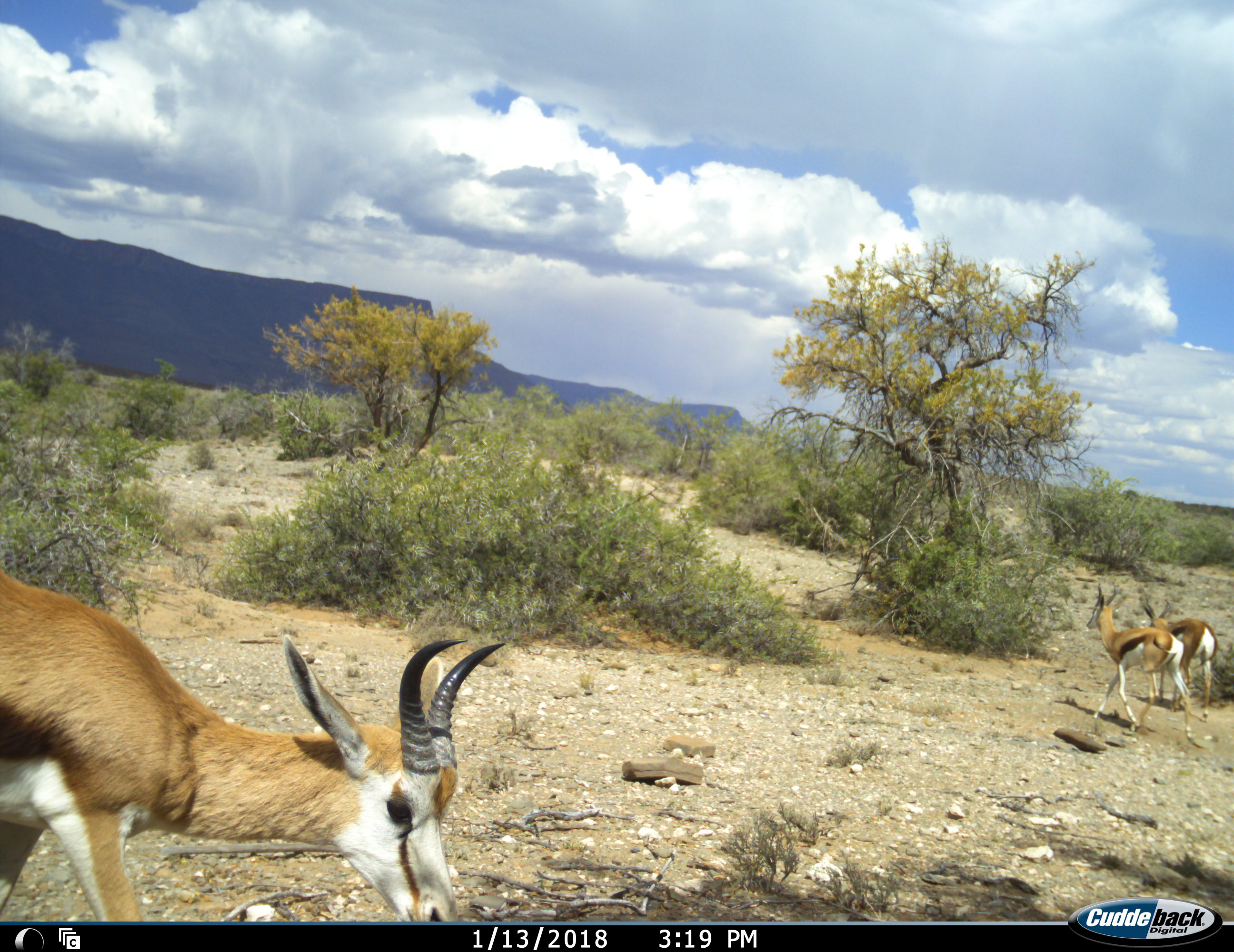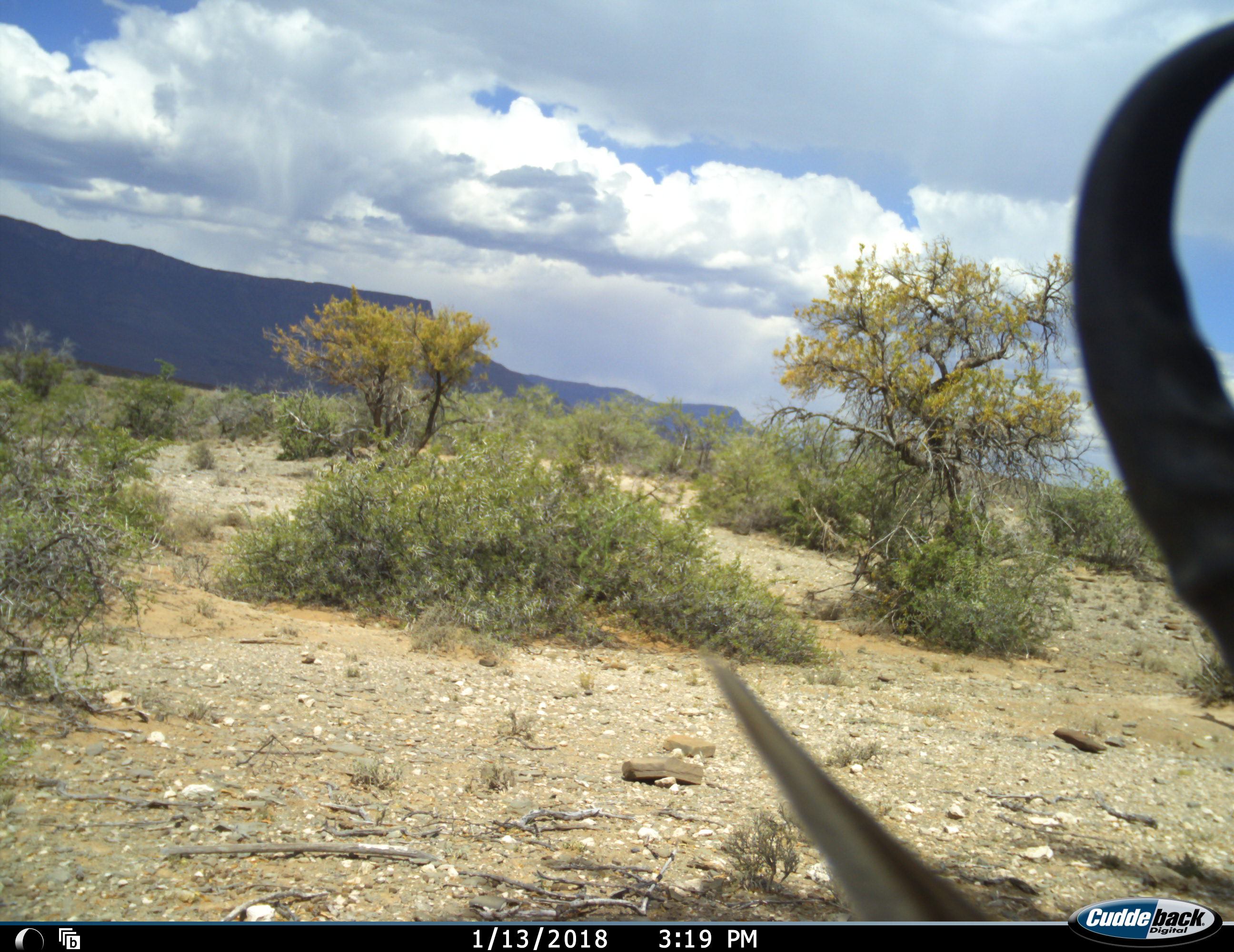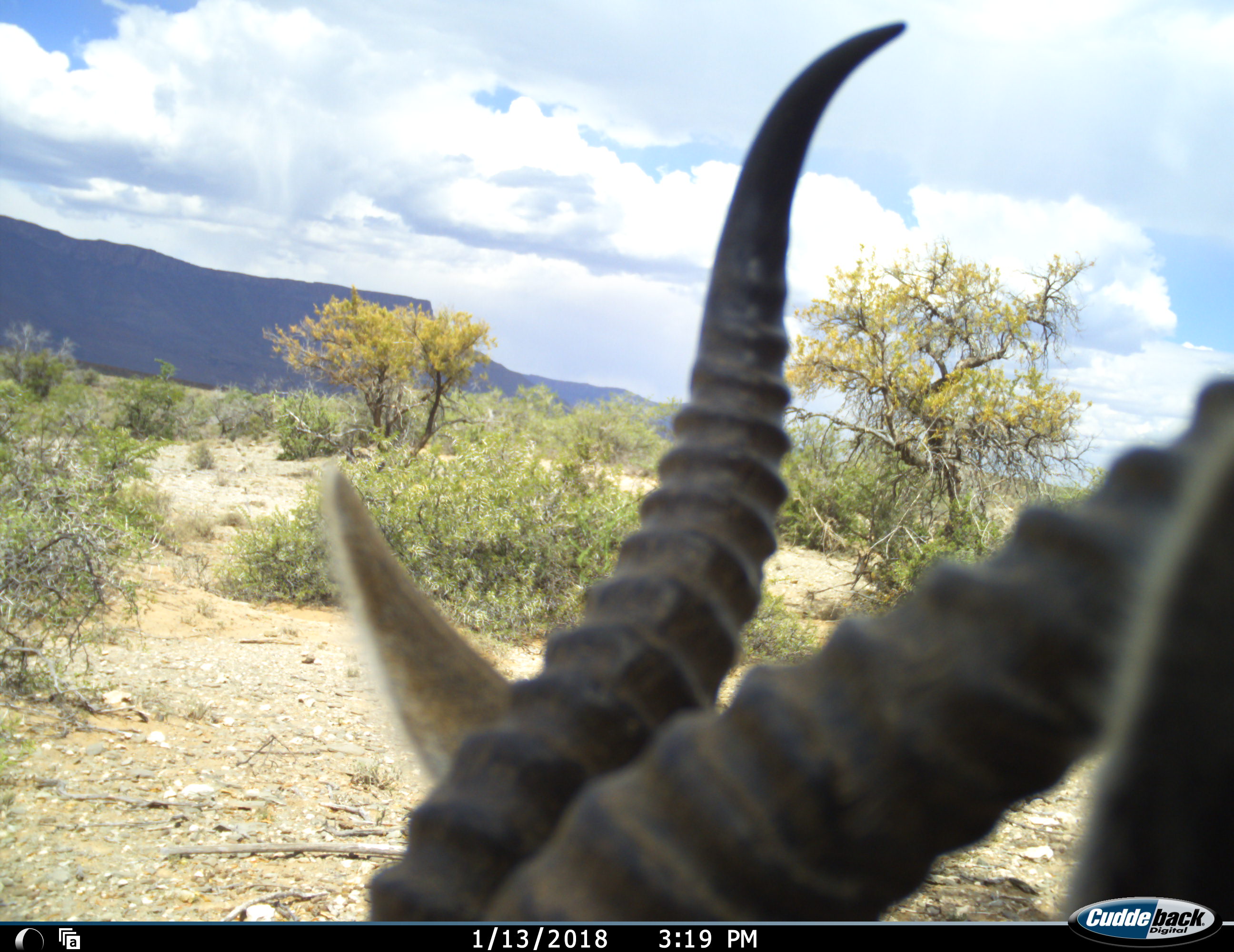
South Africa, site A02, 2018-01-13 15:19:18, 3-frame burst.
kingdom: Animalia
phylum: Chordata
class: Mammalia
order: Artiodactyla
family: Bovidae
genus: Antidorcas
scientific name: Antidorcas marsupialis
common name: springbok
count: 3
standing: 30%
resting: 0%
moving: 90%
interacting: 0%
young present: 0%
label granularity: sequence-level